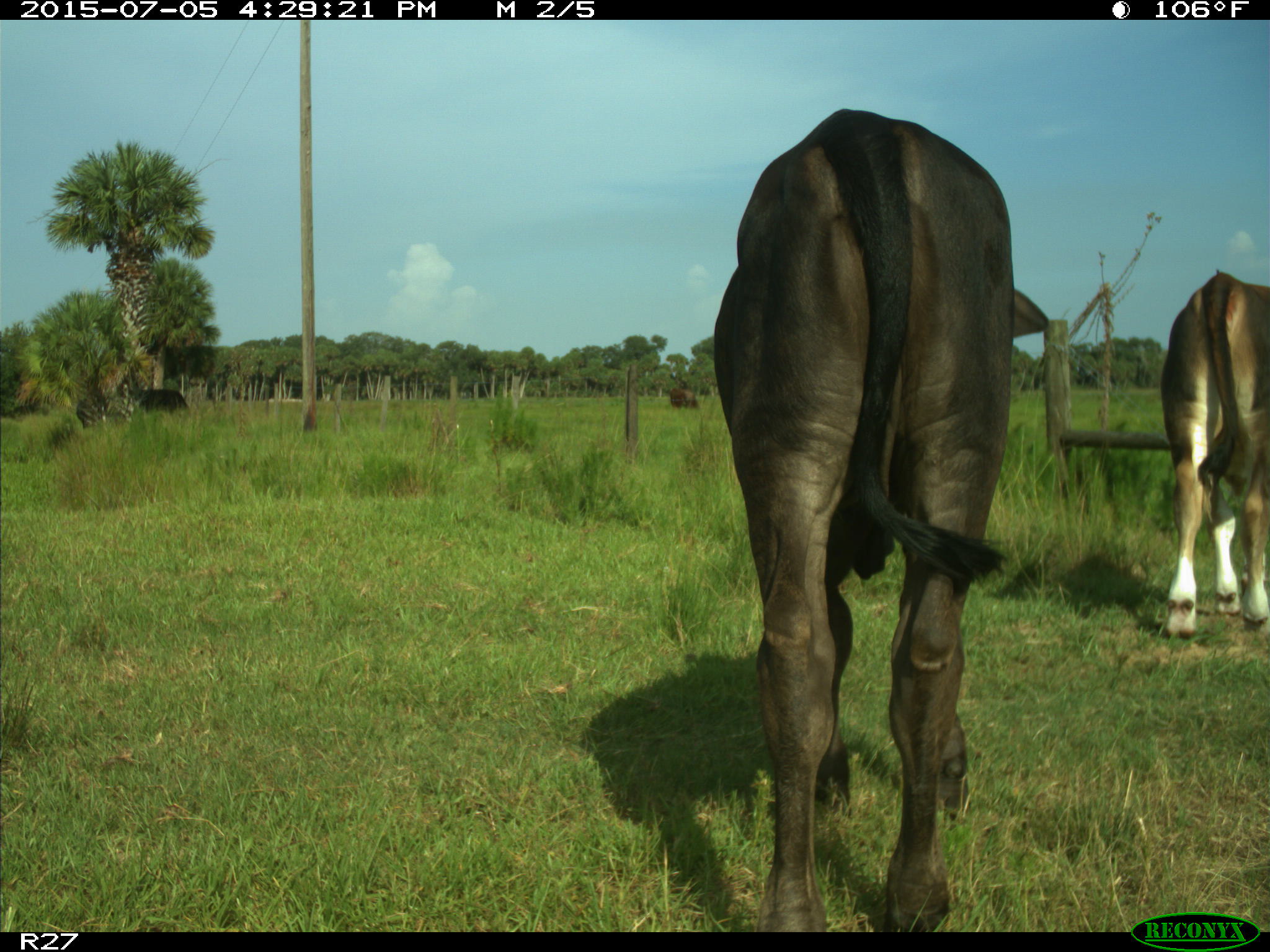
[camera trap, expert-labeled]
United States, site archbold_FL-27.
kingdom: Animalia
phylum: Chordata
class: Mammalia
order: Artiodactyla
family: Bovidae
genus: Bos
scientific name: Bos taurus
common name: domestic cow